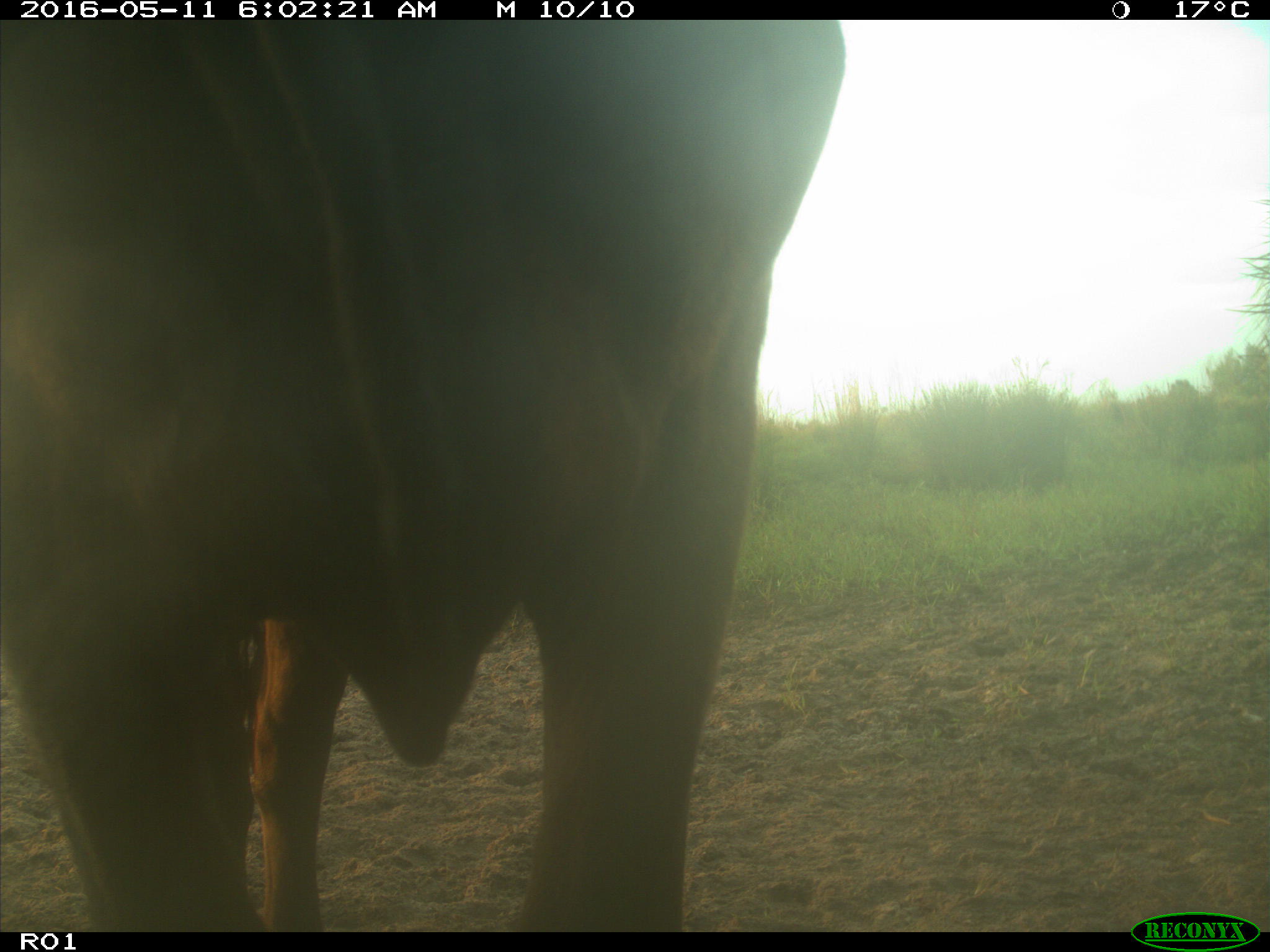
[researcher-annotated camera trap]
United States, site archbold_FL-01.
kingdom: Animalia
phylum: Chordata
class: Mammalia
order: Artiodactyla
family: Bovidae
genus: Bos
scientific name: Bos taurus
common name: domestic cow